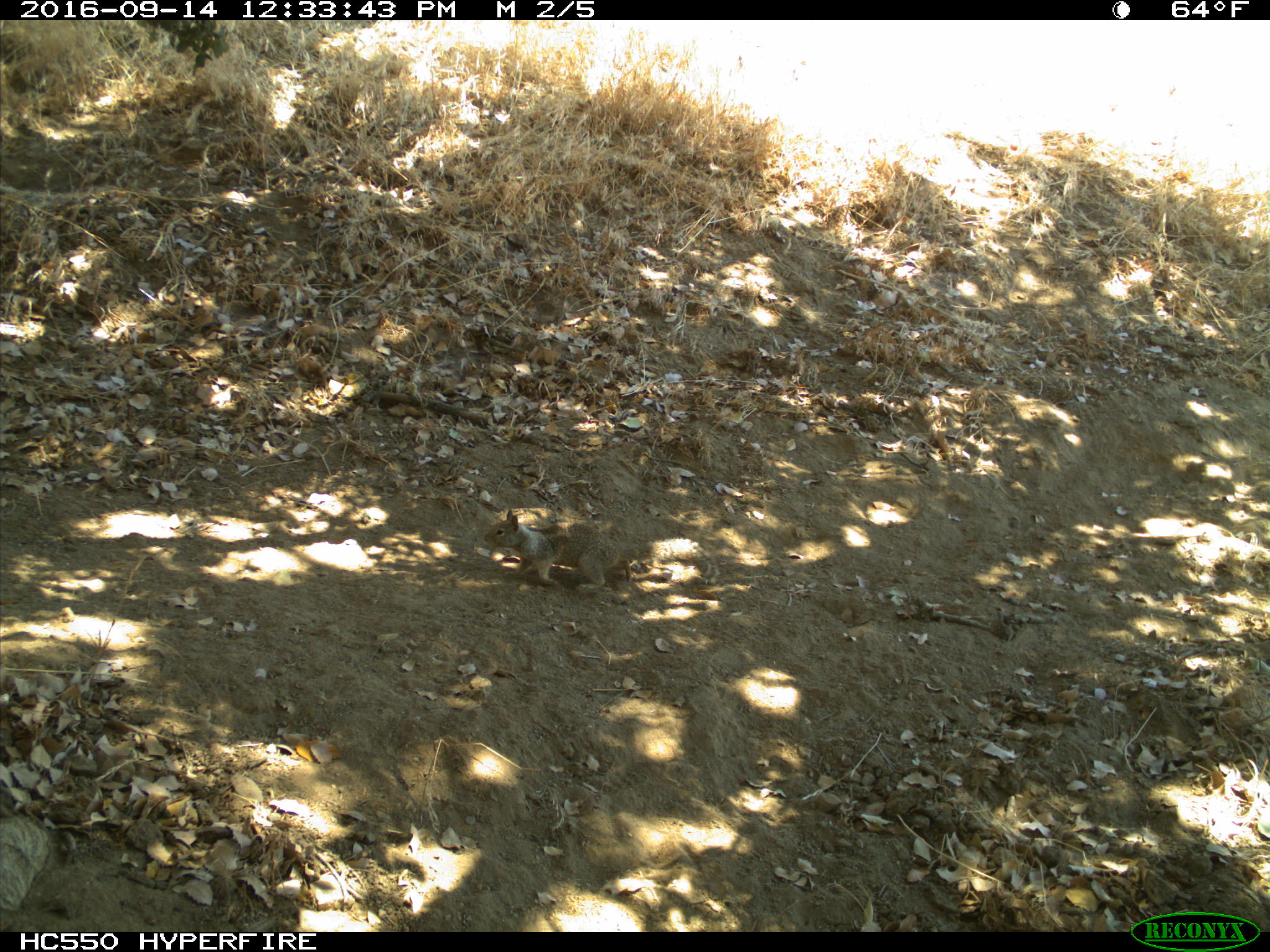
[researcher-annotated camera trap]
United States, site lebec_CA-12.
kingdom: Animalia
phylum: Chordata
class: Mammalia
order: Rodentia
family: Sciuridae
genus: Otospermophilus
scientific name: Otospermophilus beecheyi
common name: california ground squirrel